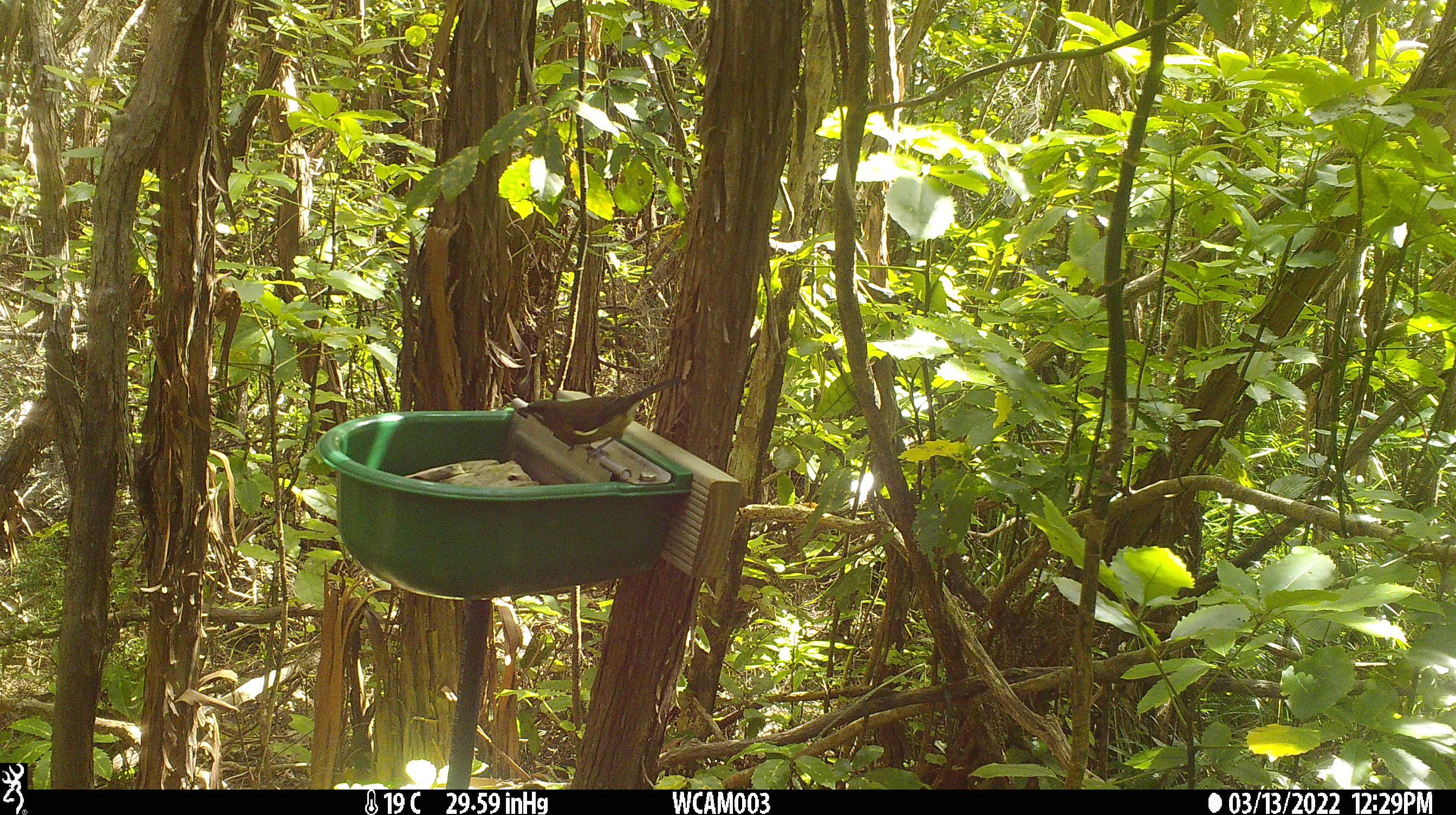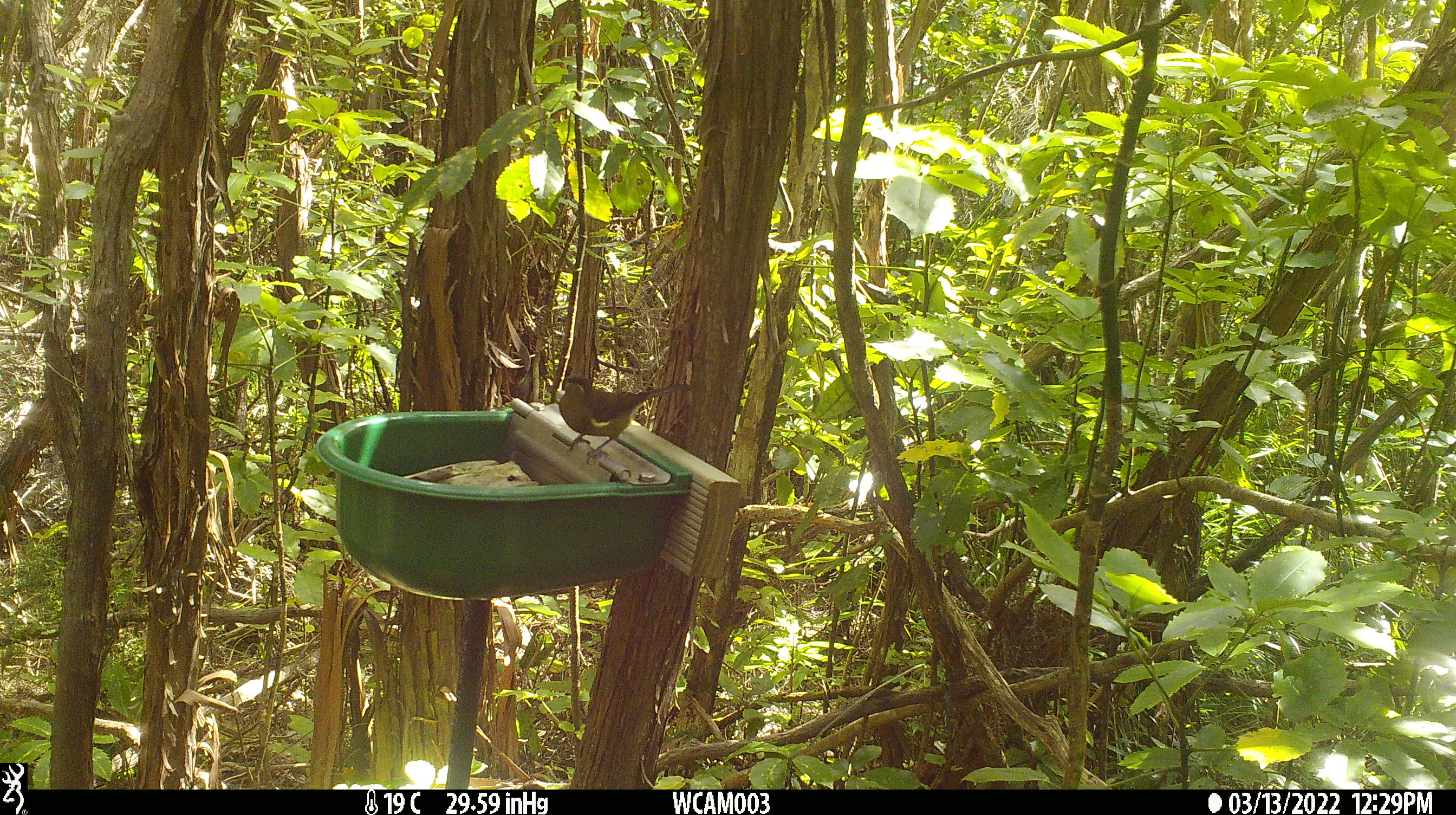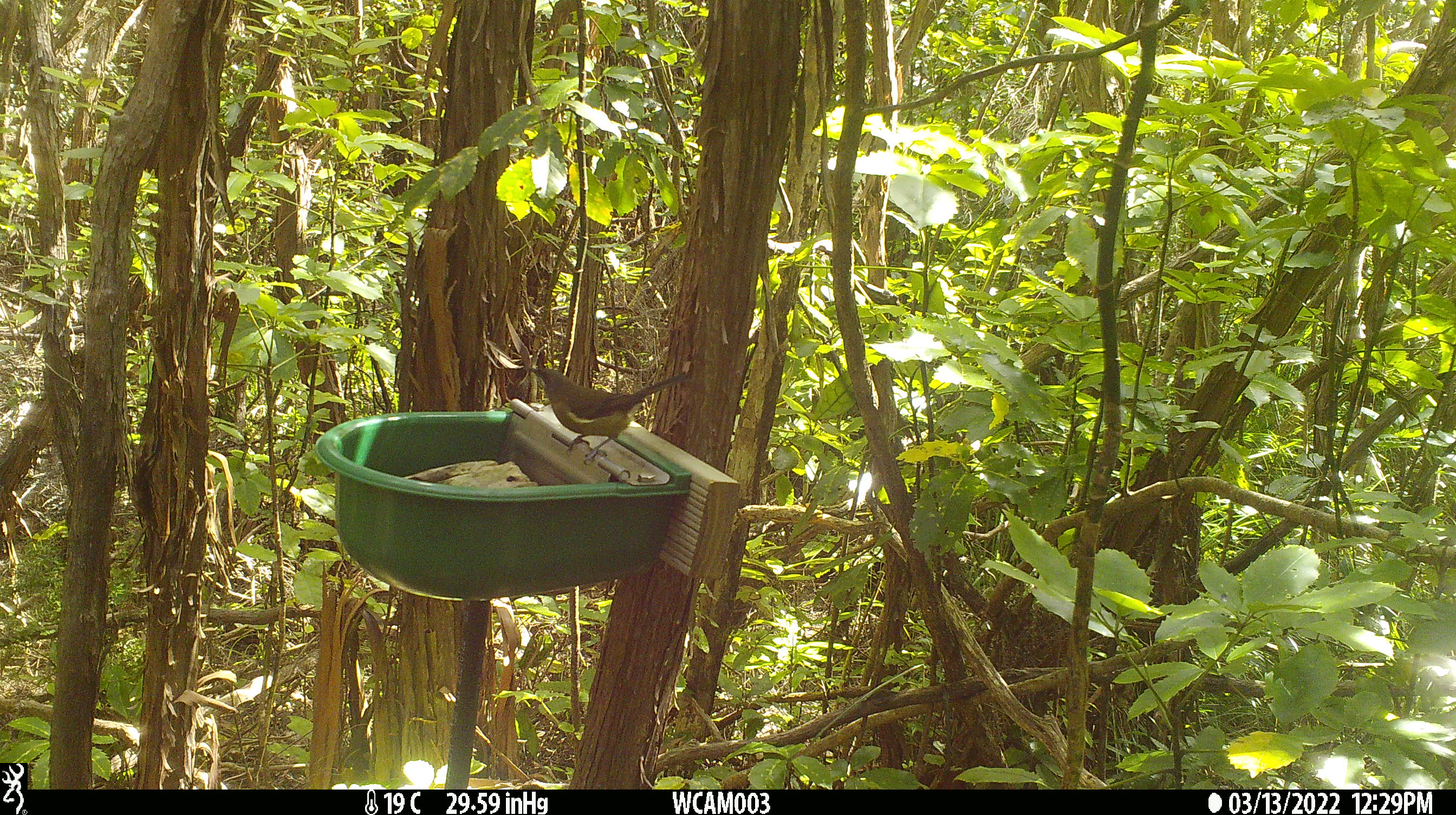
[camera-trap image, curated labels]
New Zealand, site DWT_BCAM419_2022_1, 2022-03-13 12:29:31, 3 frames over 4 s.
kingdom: Animalia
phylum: Chordata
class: Aves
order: Passeriformes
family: Meliphagidae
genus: Anthornis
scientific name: Anthornis melanura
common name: new zealand bellbird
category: bellbird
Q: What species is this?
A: Bellbird (new zealand bellbird) (Anthornis melanura).